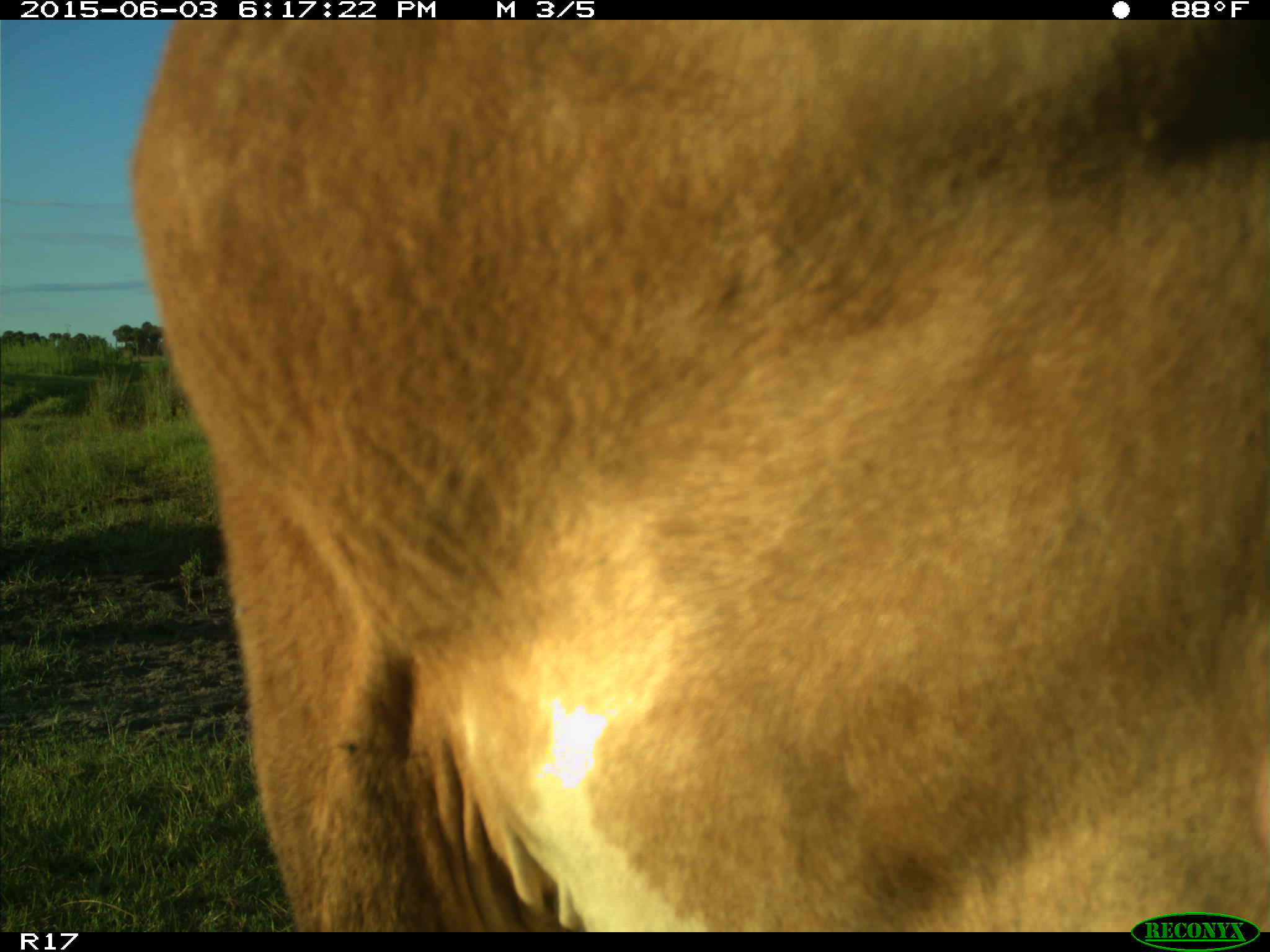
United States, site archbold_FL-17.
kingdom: Animalia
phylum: Chordata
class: Mammalia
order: Artiodactyla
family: Bovidae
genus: Bos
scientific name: Bos taurus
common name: domestic cow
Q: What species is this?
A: Bos taurus (domestic cow).